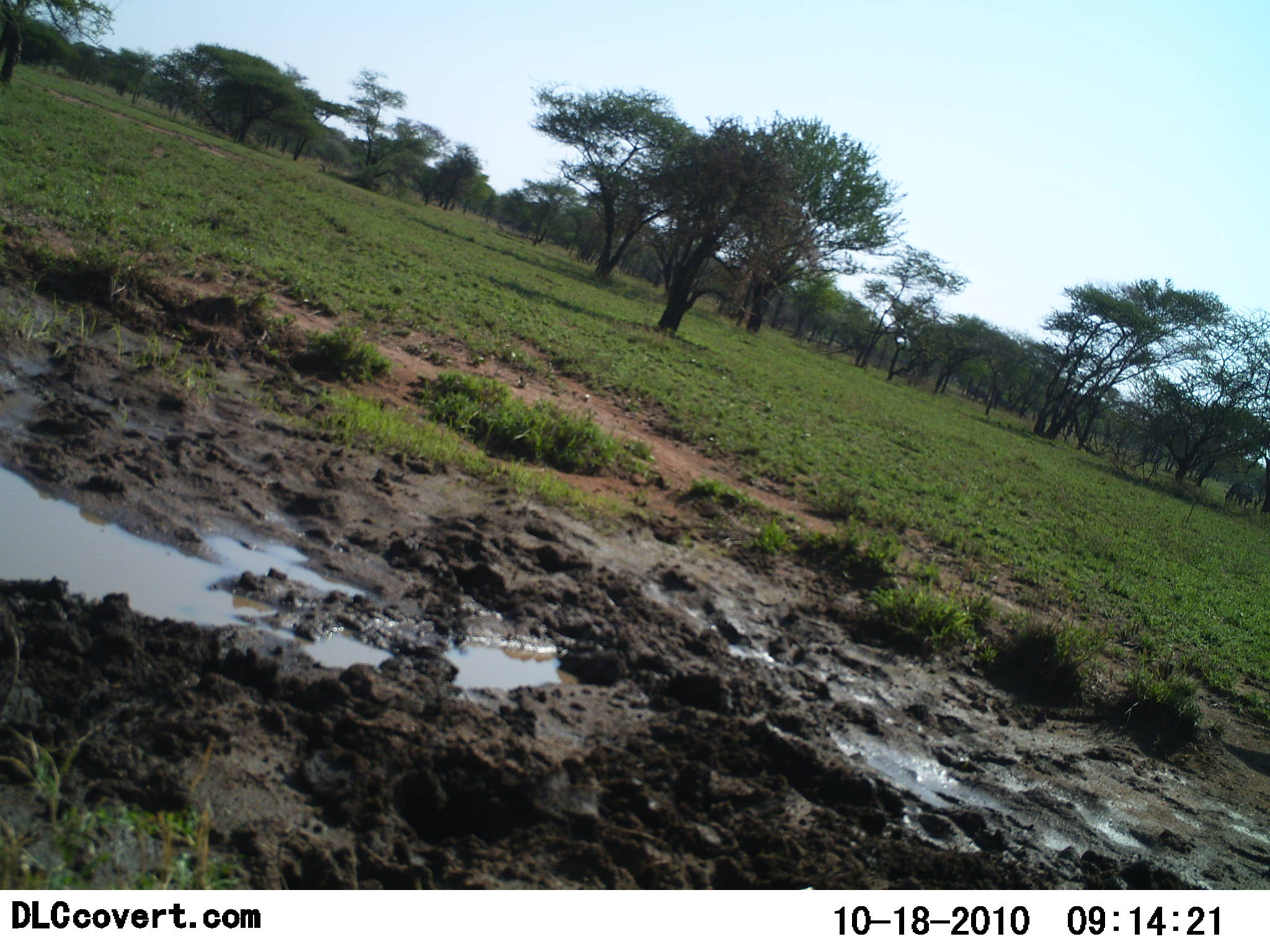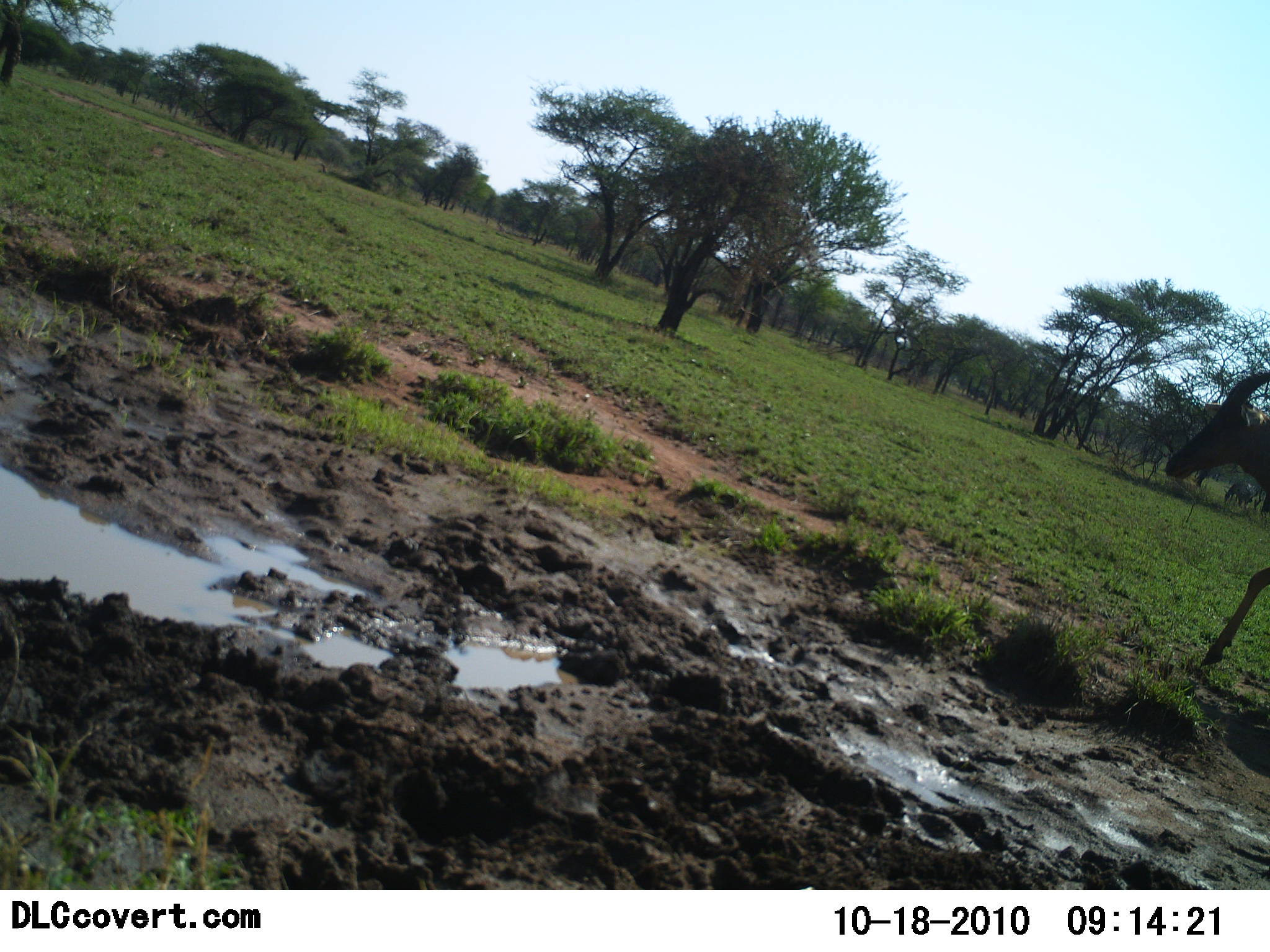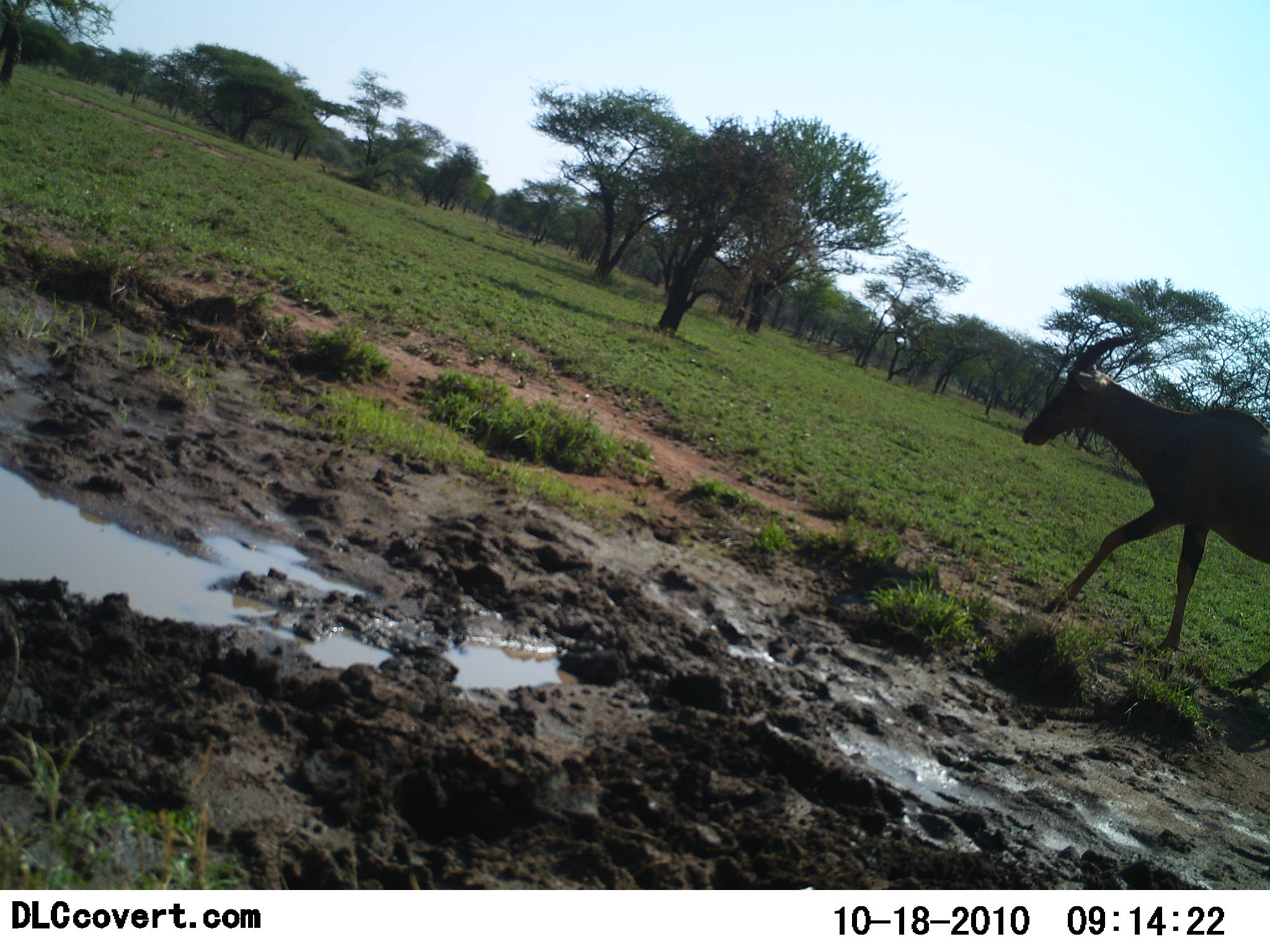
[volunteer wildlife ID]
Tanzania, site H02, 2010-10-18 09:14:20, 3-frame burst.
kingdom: Animalia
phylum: Chordata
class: Mammalia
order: Artiodactyla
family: Bovidae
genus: Damaliscus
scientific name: Damaliscus lunatus jimela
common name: topi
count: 1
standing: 0%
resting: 0%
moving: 100%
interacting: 0%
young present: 0%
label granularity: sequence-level